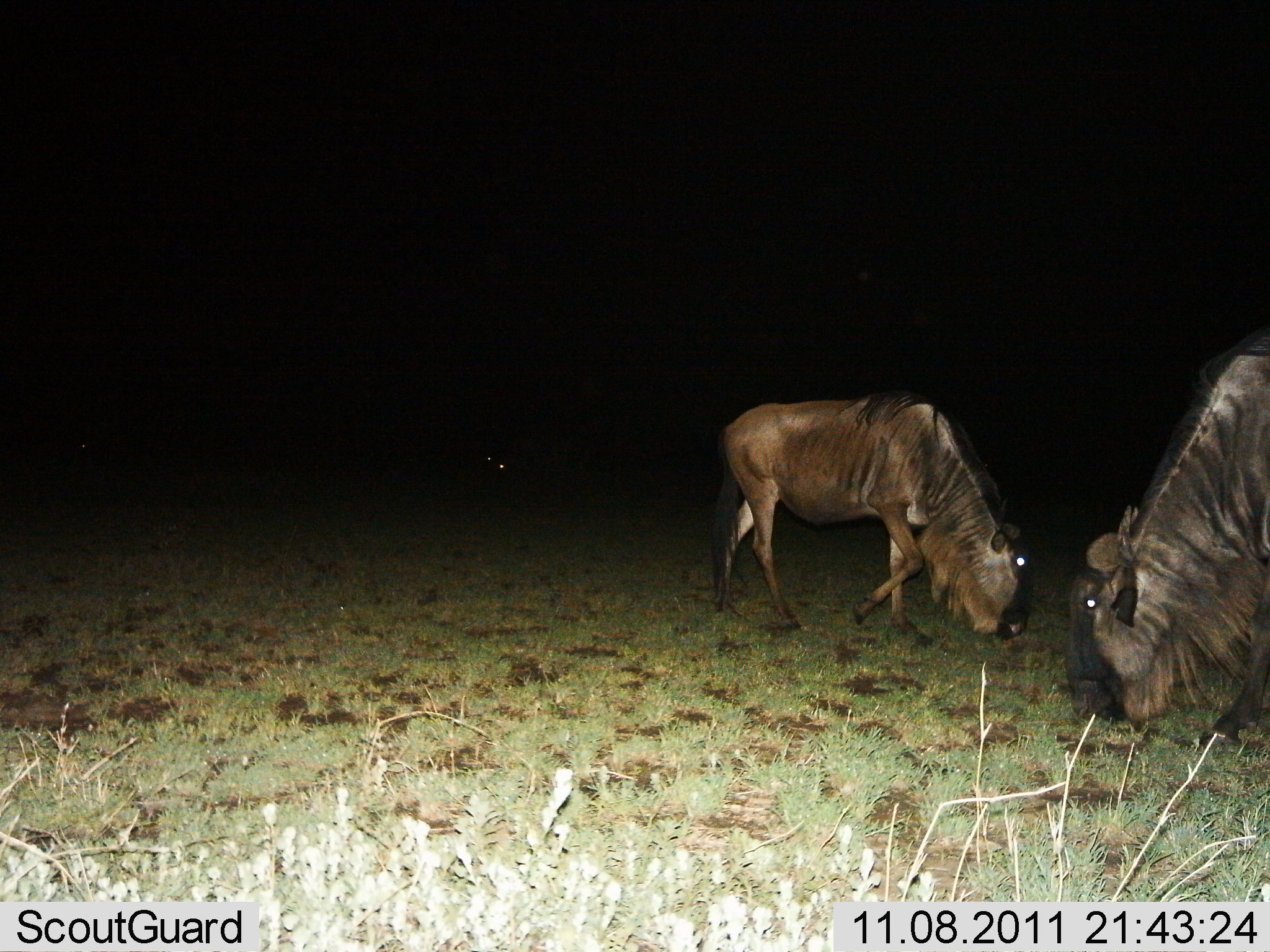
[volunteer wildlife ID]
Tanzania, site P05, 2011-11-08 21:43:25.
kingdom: Animalia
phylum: Chordata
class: Mammalia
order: Artiodactyla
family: Bovidae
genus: Connochaetes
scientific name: Connochaetes taurinus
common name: blue wildebeest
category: wildebeest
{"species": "wildebeest (blue wildebeest) (Connochaetes taurinus)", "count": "2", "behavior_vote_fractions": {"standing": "10%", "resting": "0%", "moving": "0%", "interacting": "0%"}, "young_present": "0%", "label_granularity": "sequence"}